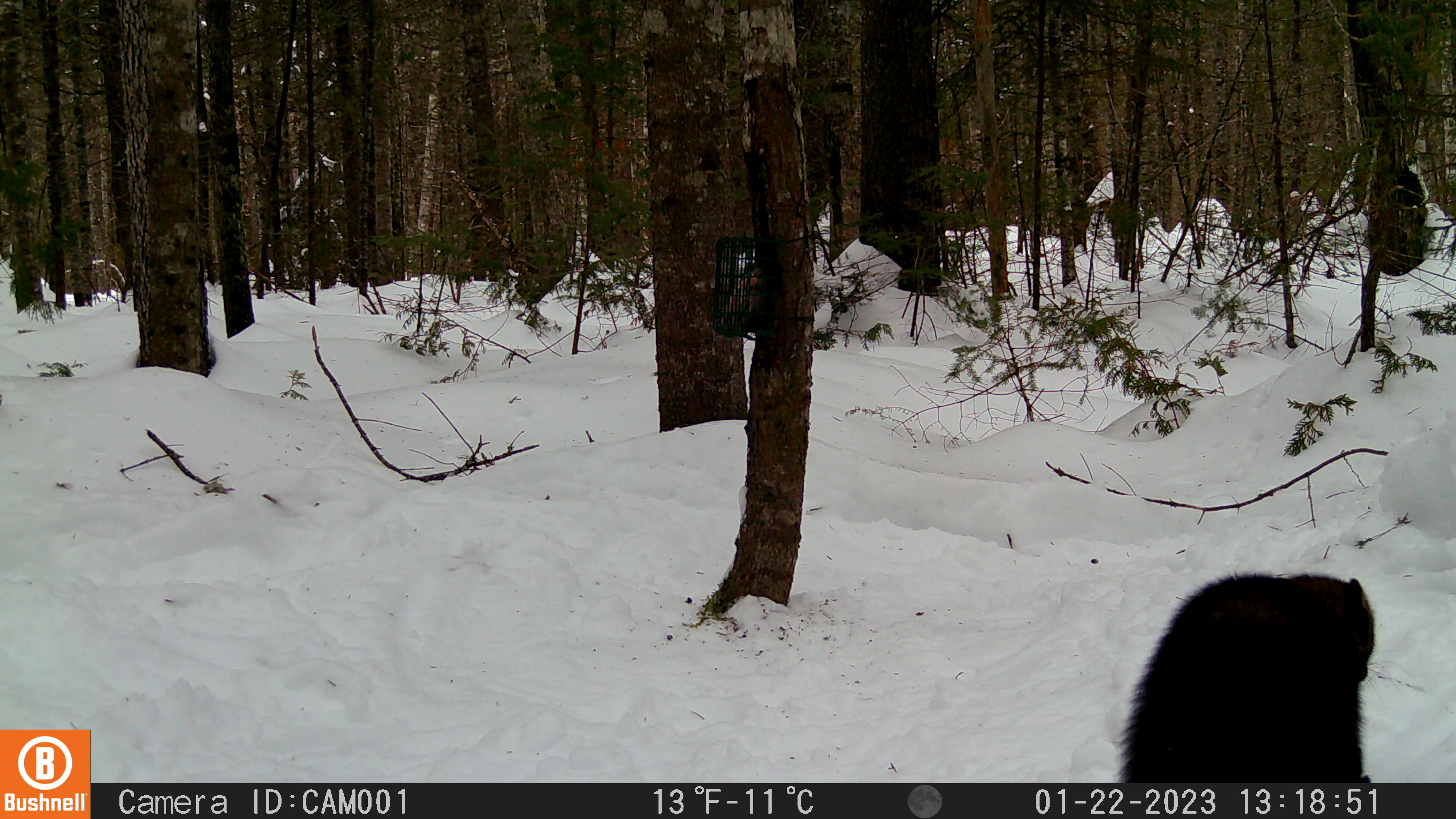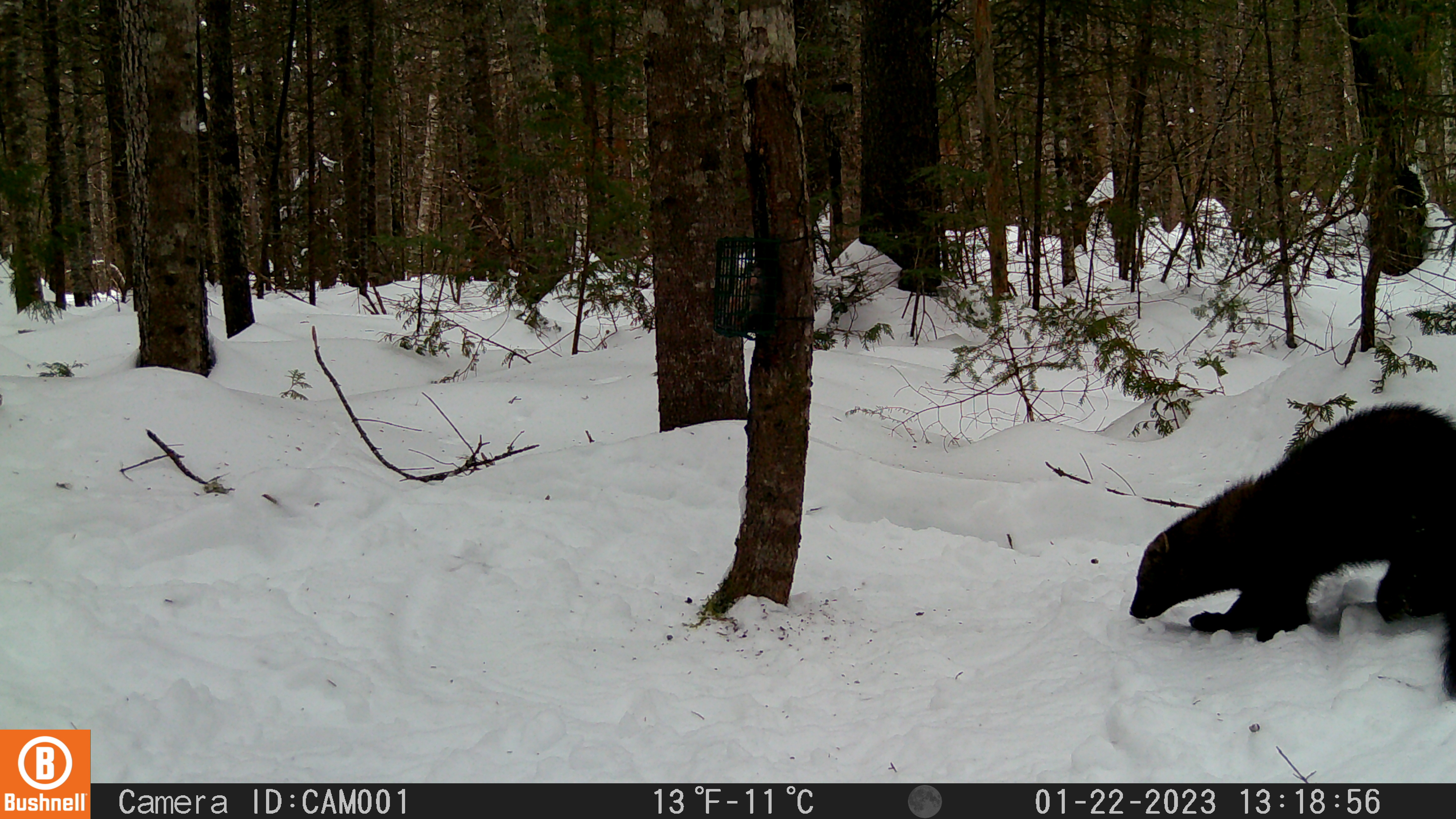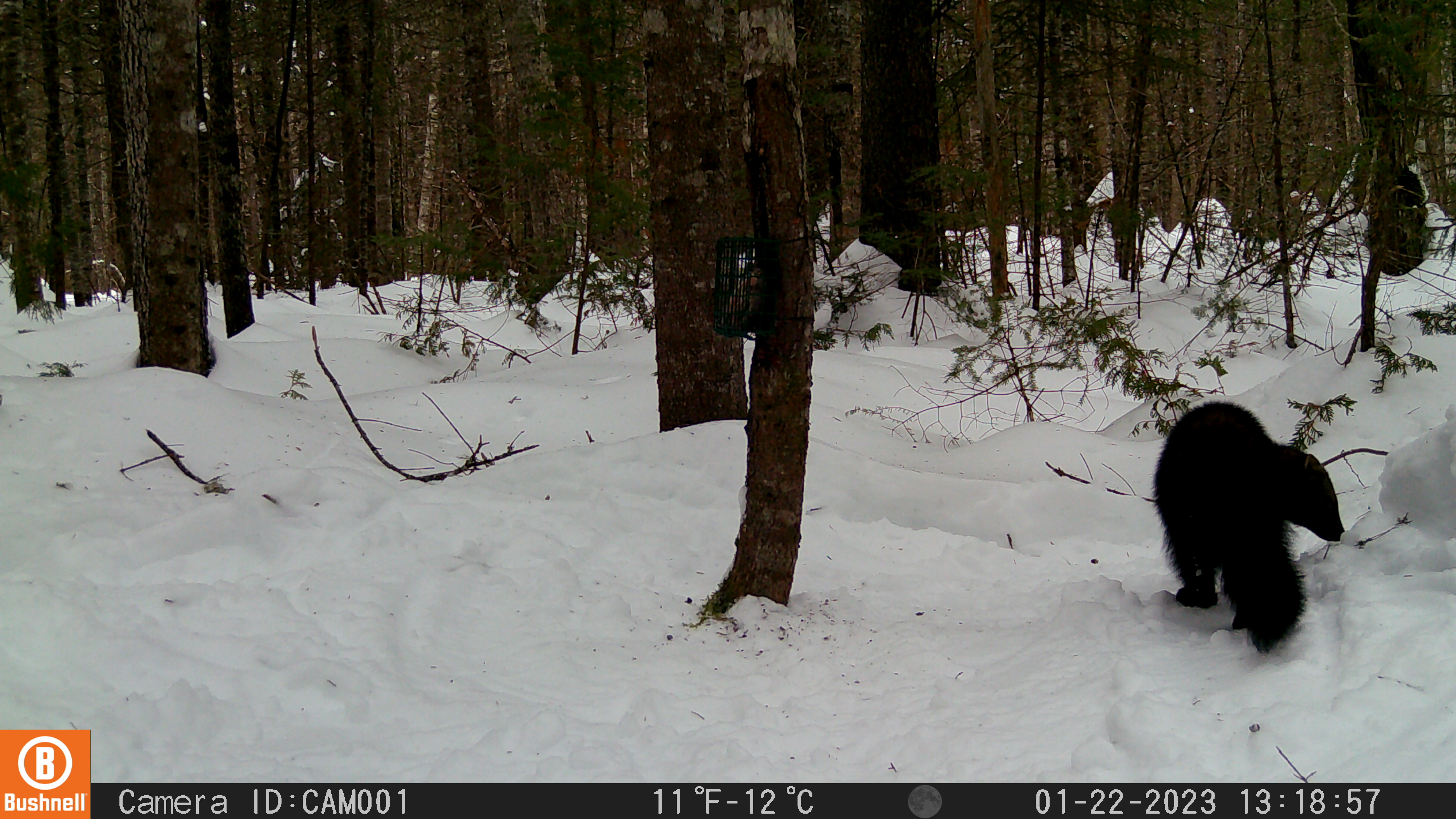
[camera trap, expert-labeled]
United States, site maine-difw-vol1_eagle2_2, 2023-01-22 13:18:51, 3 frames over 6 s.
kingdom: Animalia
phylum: Chordata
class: Mammalia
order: Carnivora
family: Mustelidae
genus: Pekania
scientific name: Pekania pennanti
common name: fisher